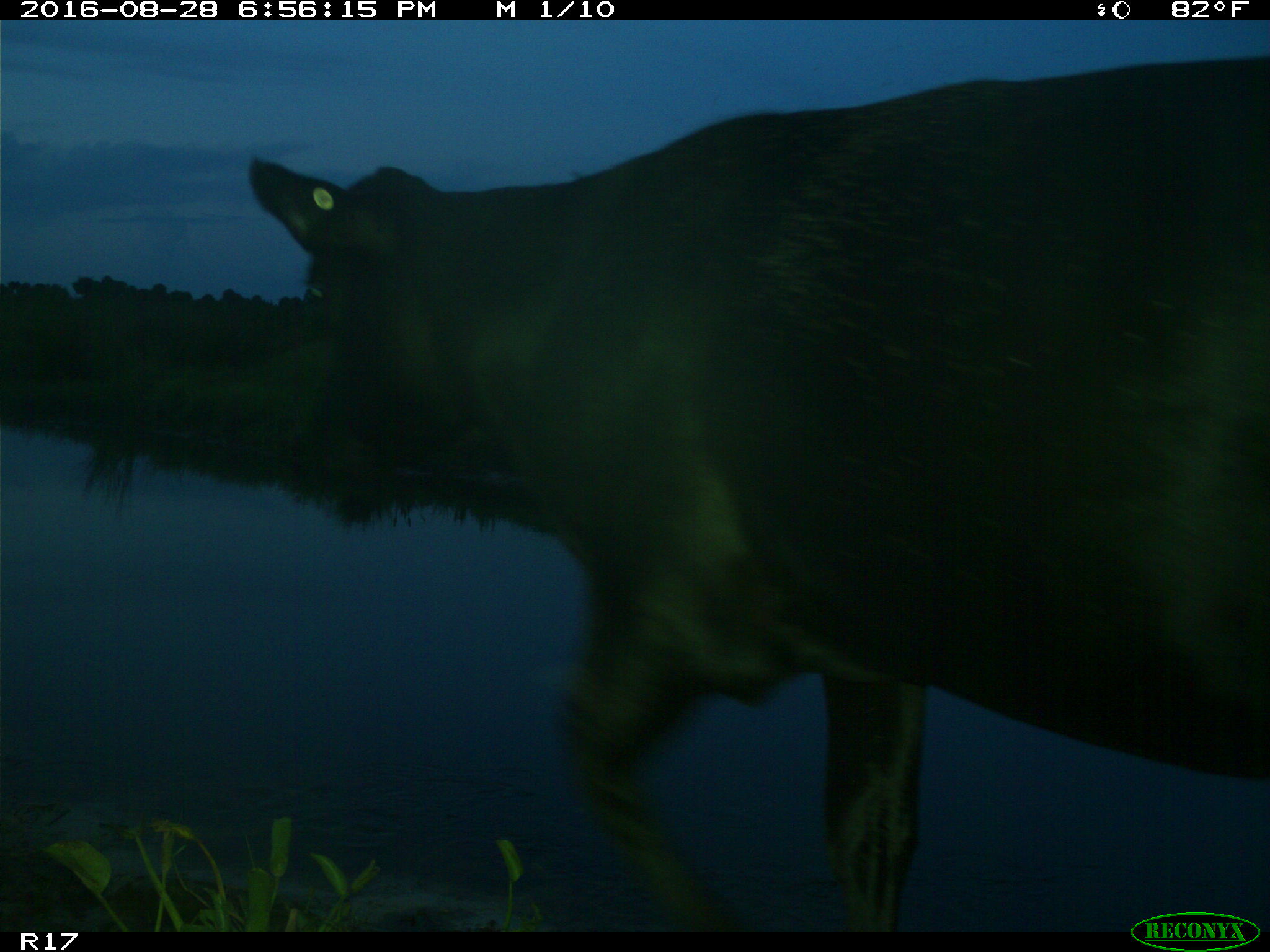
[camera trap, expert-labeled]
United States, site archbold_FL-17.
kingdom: Animalia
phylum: Chordata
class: Mammalia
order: Artiodactyla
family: Bovidae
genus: Bos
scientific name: Bos taurus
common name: domestic cow